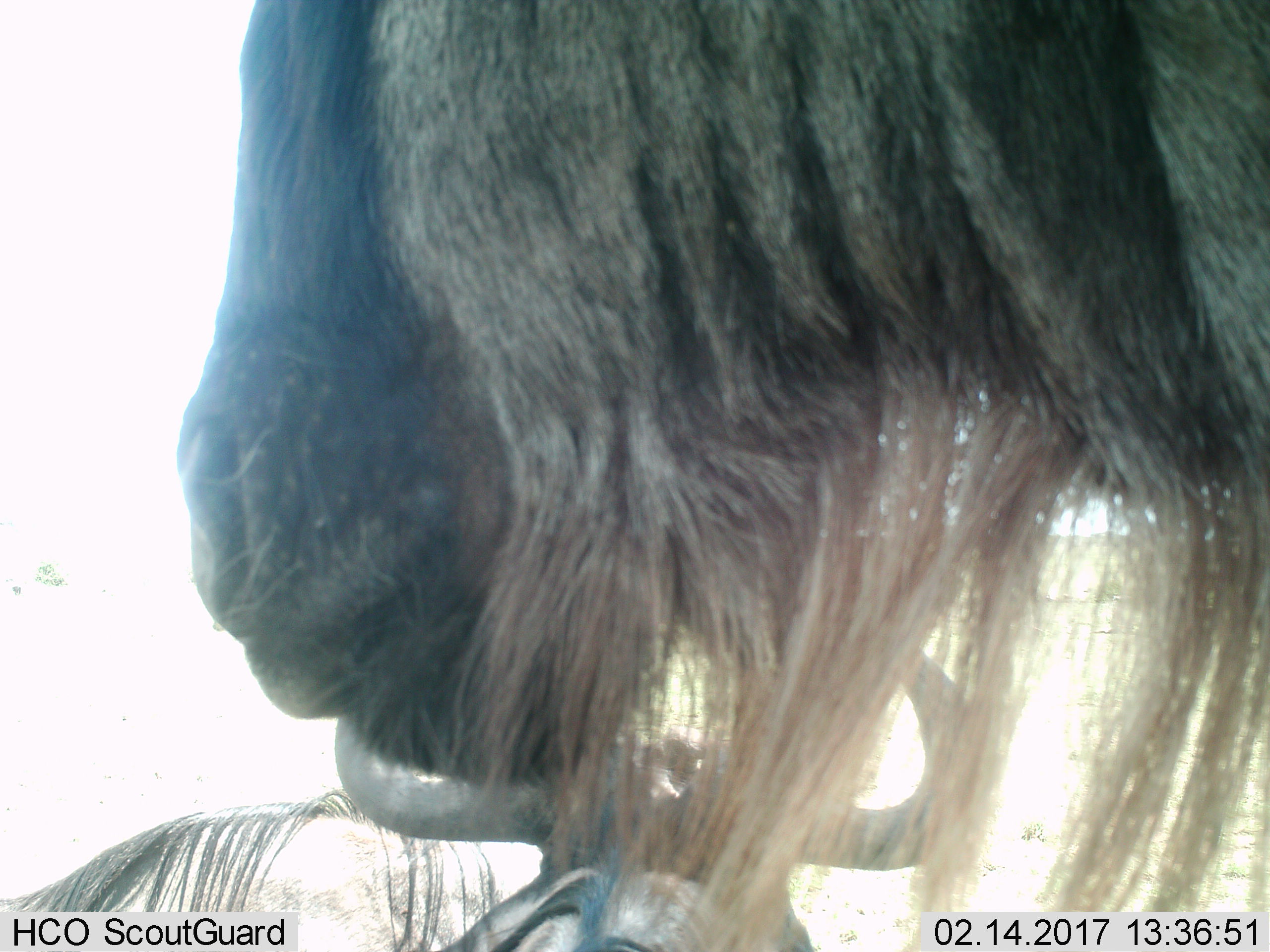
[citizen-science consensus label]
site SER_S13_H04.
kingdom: Animalia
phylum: Chordata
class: Mammalia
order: Artiodactyla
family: Bovidae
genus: Connochaetes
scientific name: Connochaetes taurinus taurinus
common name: blue wildebeest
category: wildebeestblue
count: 2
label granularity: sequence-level